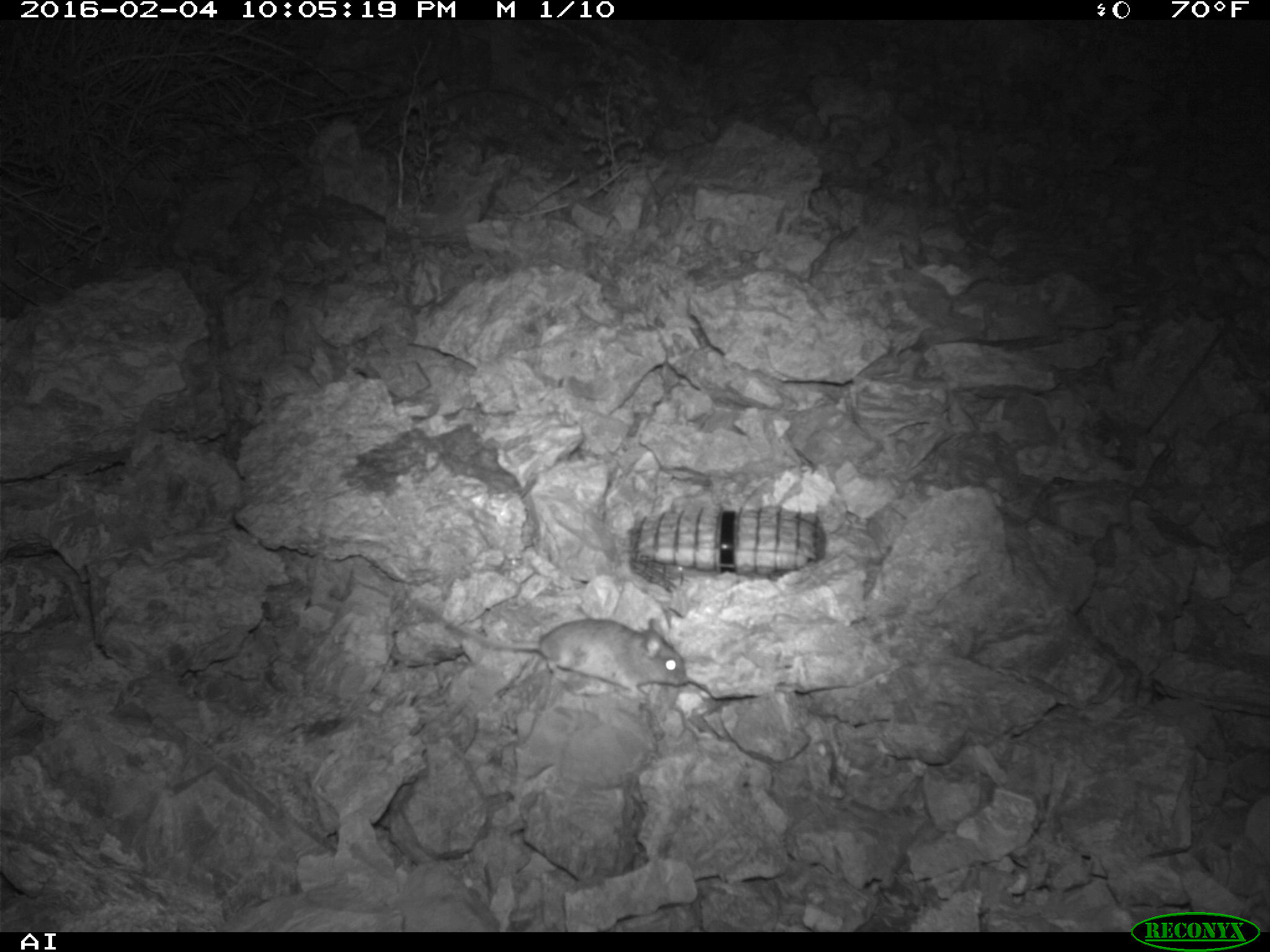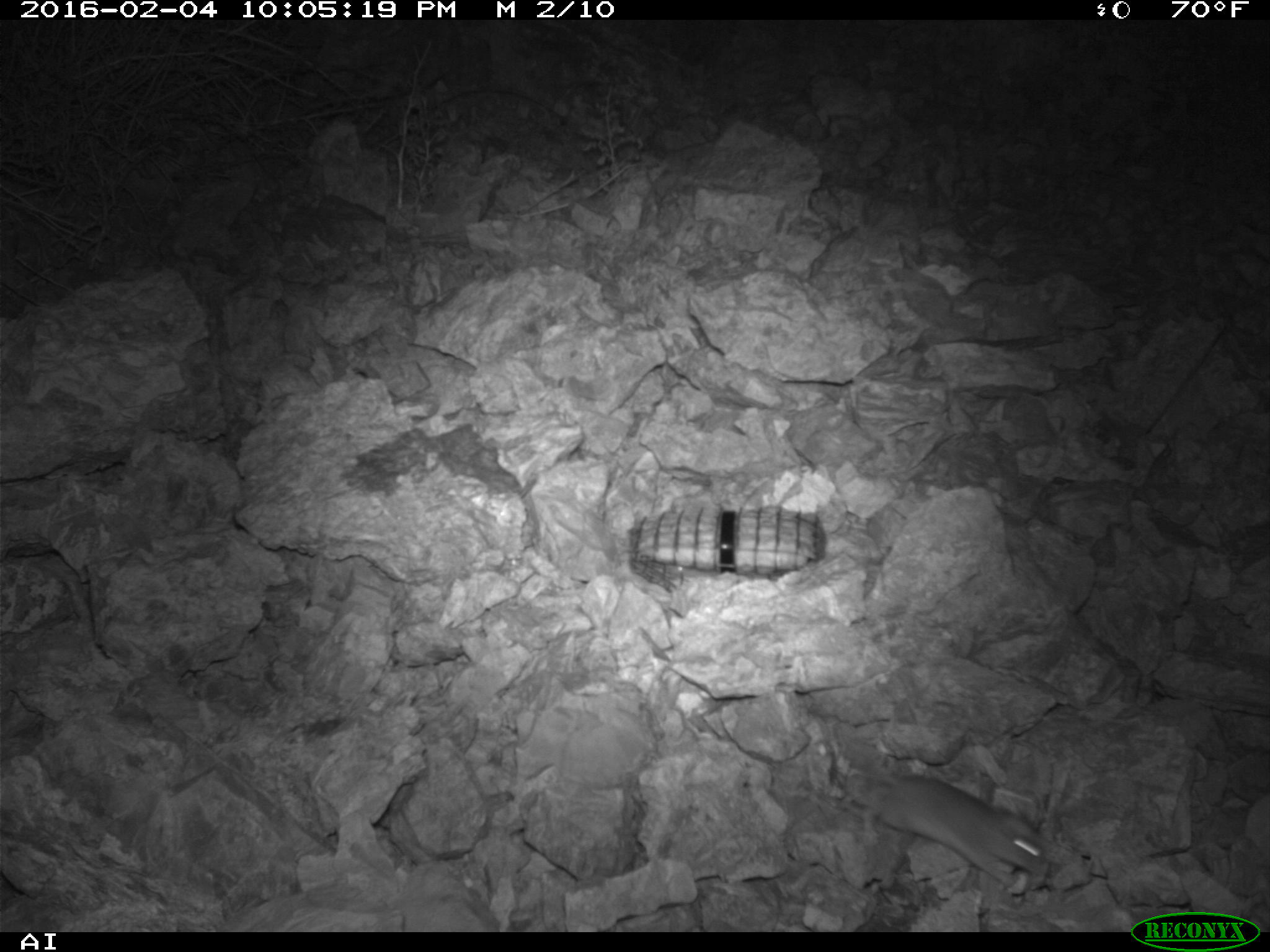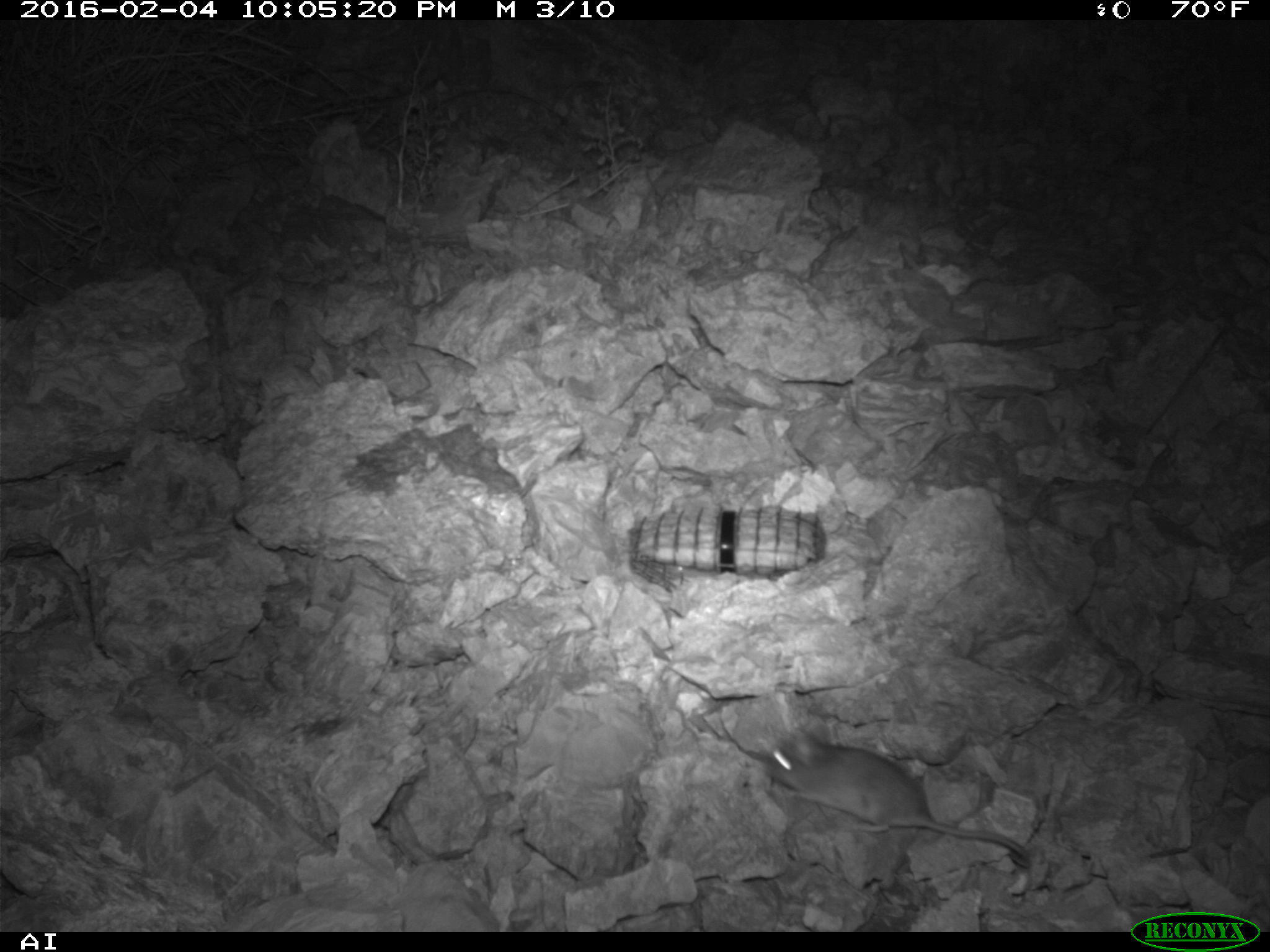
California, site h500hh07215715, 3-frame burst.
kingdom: Animalia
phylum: Chordata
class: Mammalia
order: Rodentia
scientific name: Rodentia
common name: rodent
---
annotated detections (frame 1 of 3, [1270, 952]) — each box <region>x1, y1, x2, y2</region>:
rodent: <region>410, 593, 686, 703</region>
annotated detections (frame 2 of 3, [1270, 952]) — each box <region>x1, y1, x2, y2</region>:
rodent: <region>820, 734, 1041, 888</region>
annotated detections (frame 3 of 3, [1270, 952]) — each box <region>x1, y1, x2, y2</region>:
rodent: <region>762, 728, 1029, 868</region>